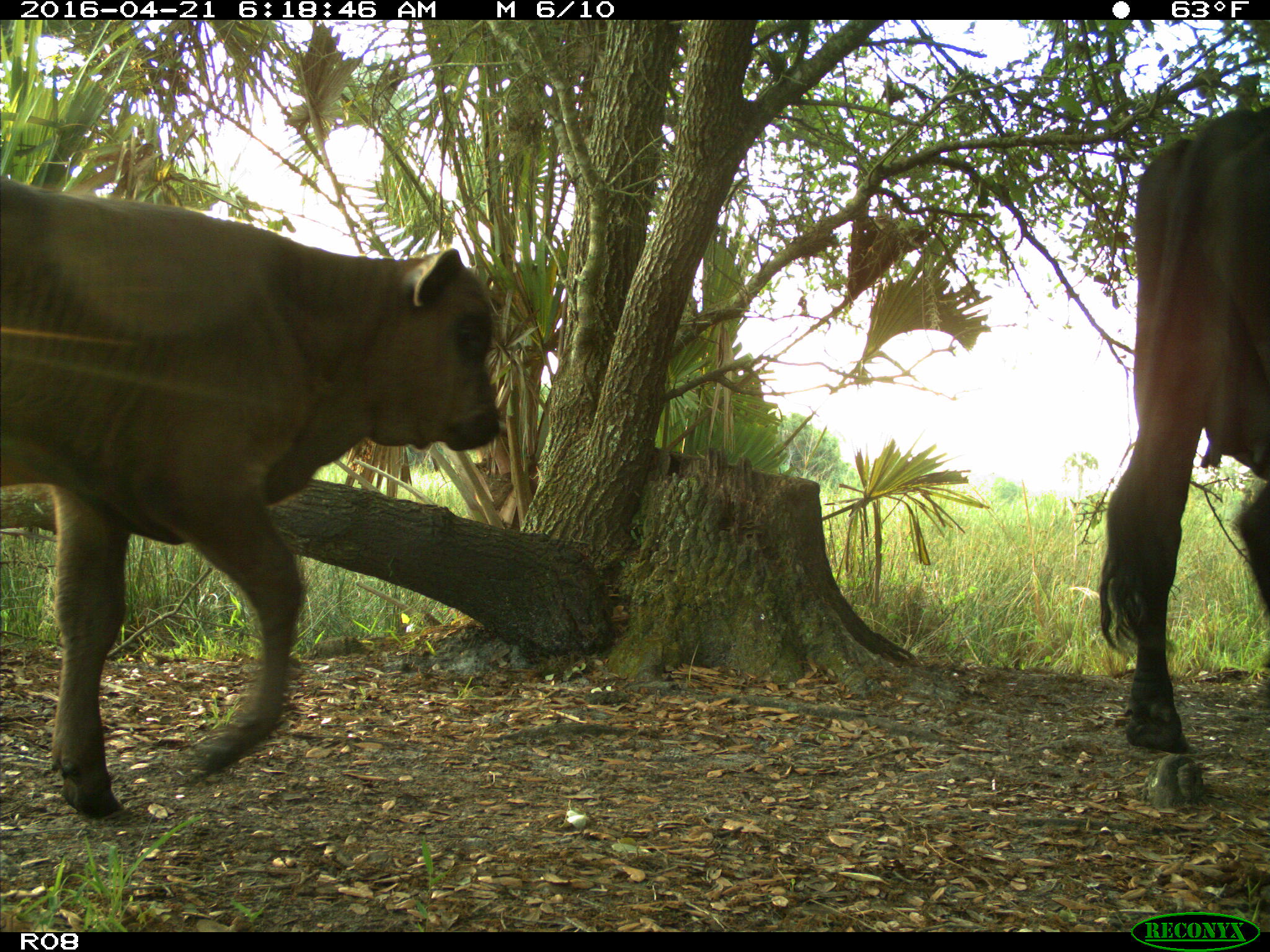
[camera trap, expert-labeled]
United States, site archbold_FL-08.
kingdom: Animalia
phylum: Chordata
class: Mammalia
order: Artiodactyla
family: Bovidae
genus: Bos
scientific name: Bos taurus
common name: domestic cow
Bos taurus (domestic cow).